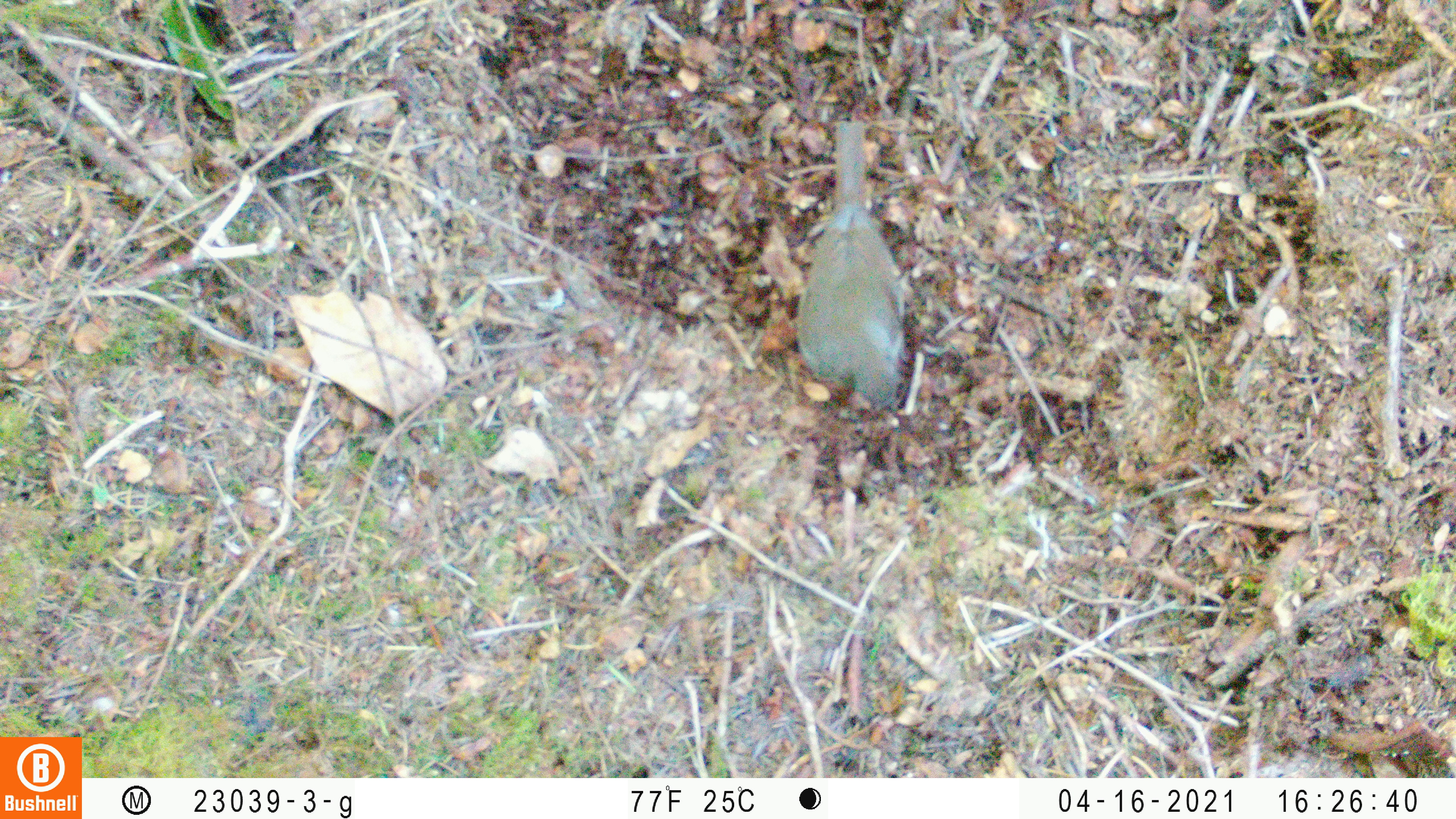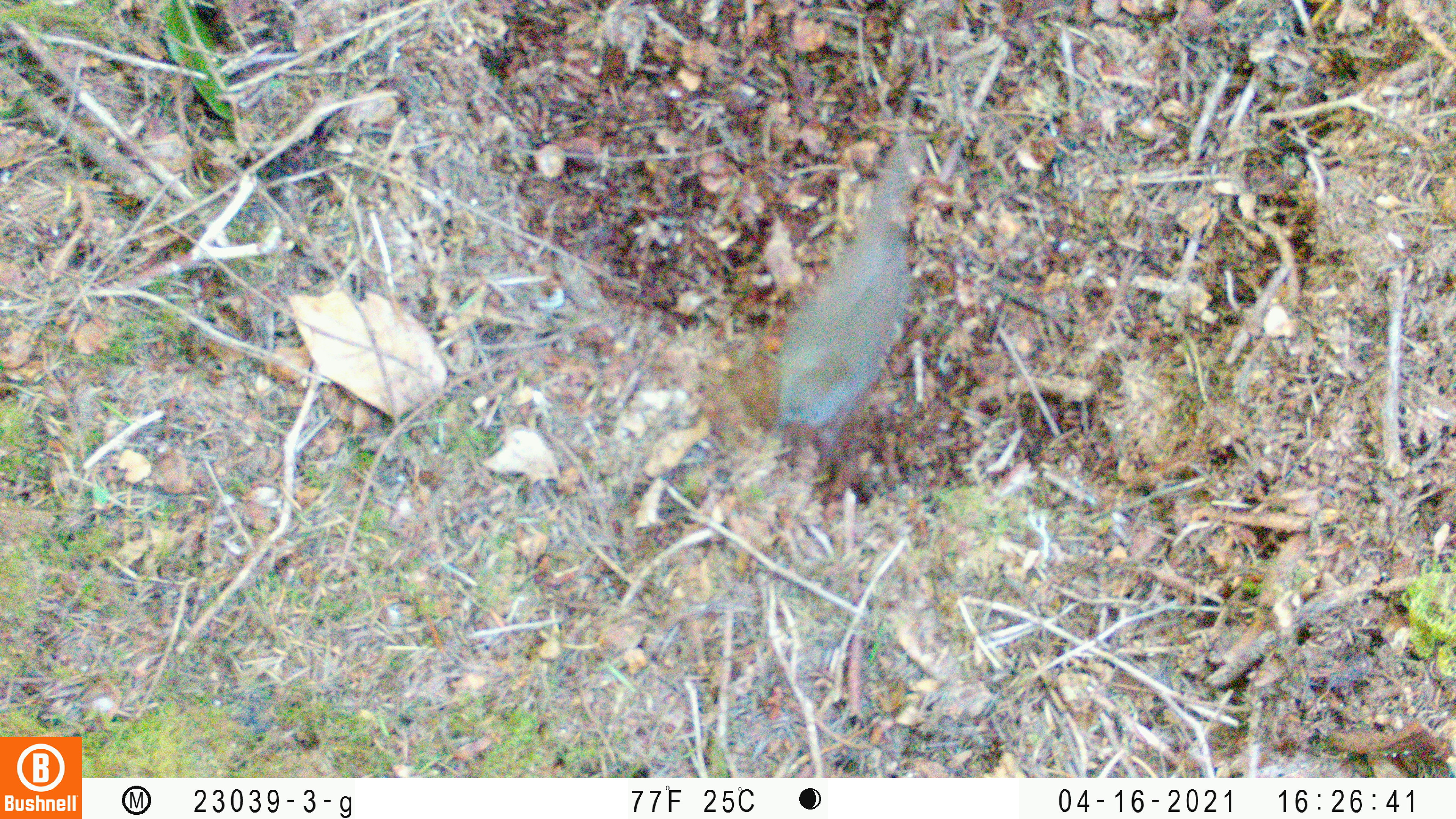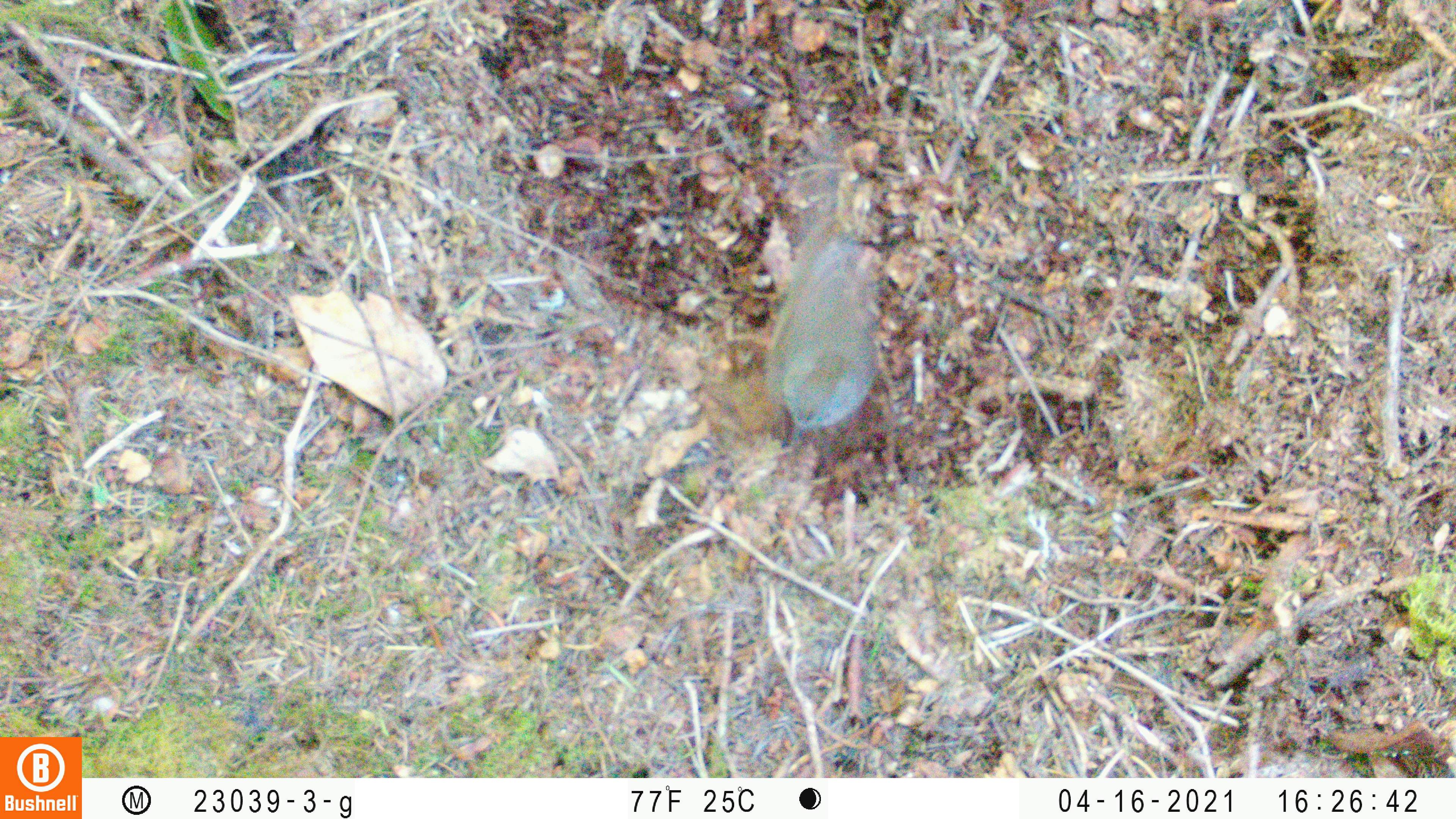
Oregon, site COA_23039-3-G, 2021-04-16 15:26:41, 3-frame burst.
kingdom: Animalia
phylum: Chordata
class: Aves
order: Passeriformes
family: Turdidae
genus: Catharus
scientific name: Catharus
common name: brown thrushes and nightingale-thrushes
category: catharus species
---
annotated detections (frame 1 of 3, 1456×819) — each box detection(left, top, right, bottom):
catharus species: detection(754, 98, 972, 447)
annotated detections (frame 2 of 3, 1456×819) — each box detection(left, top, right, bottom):
catharus species: detection(734, 98, 953, 481)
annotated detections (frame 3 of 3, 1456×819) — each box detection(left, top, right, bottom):
catharus species: detection(697, 84, 963, 471)